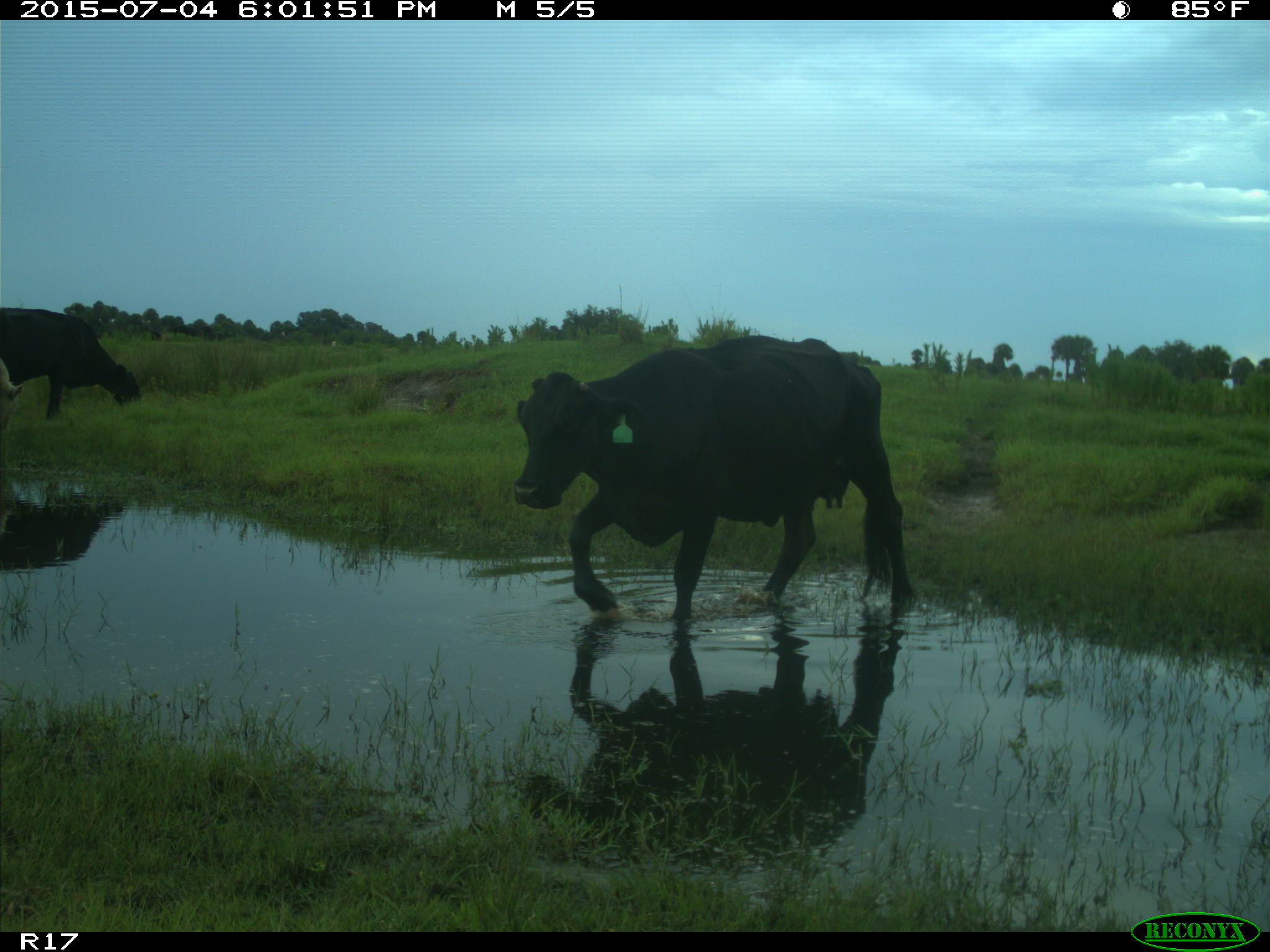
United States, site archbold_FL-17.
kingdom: Animalia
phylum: Chordata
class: Mammalia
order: Artiodactyla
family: Bovidae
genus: Bos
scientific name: Bos taurus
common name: domestic cow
Bos taurus (domestic cow).